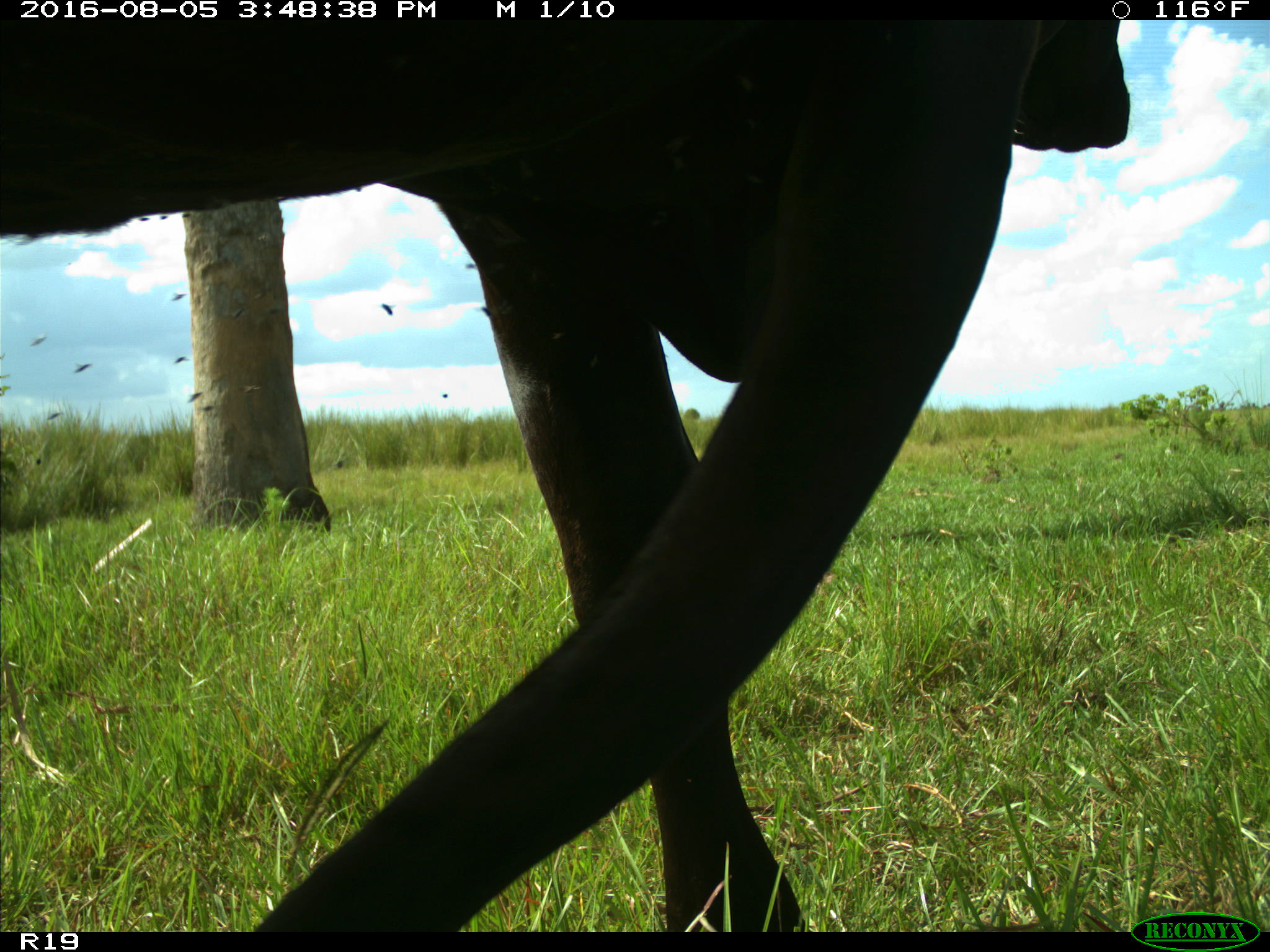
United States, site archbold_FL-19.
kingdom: Animalia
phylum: Chordata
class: Mammalia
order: Artiodactyla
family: Bovidae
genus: Bos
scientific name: Bos taurus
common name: domestic cow